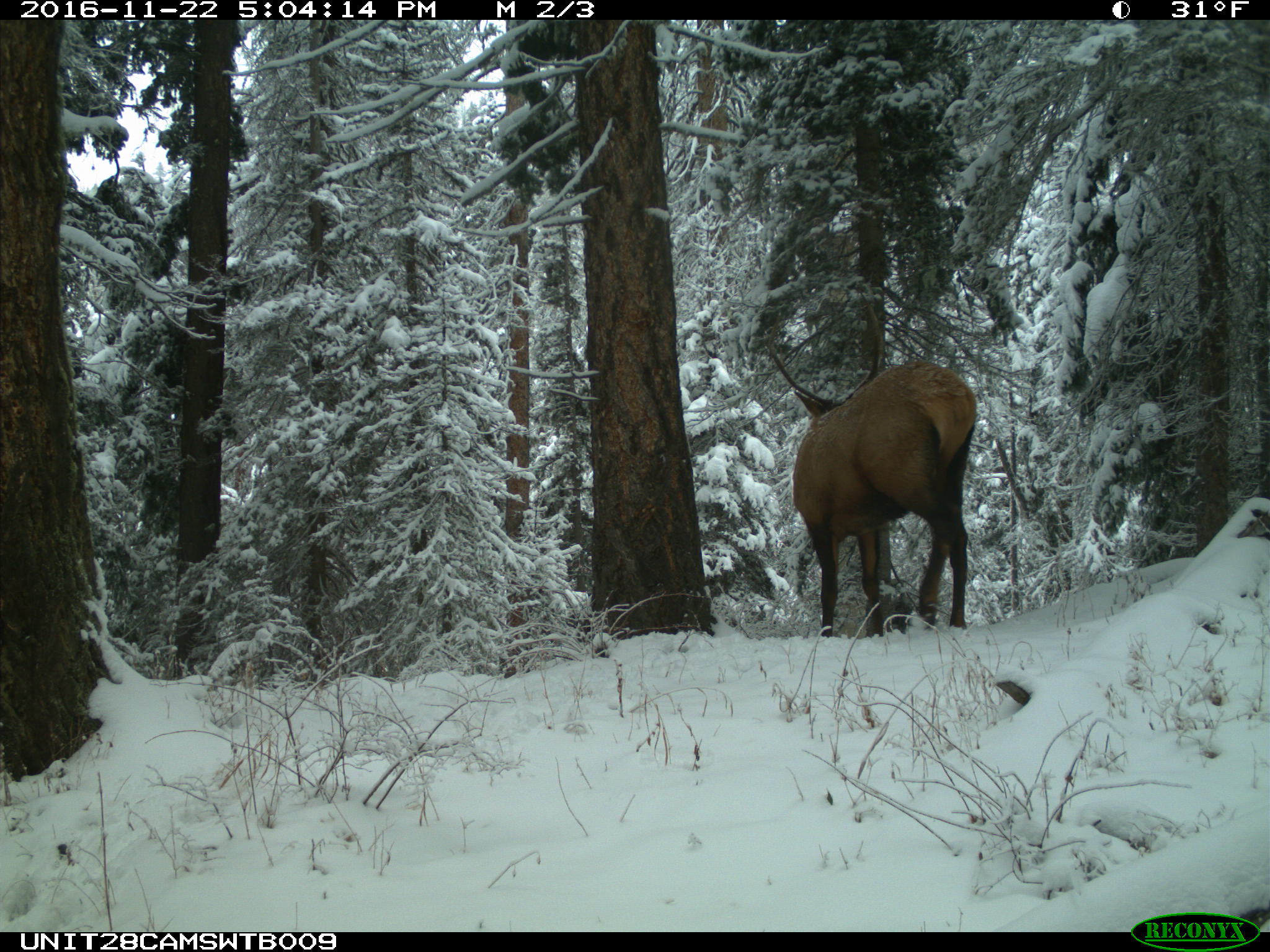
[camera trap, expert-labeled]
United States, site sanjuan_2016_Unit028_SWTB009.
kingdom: Animalia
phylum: Chordata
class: Mammalia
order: Artiodactyla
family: Cervidae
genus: Cervus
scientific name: Cervus elaphus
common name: red deer